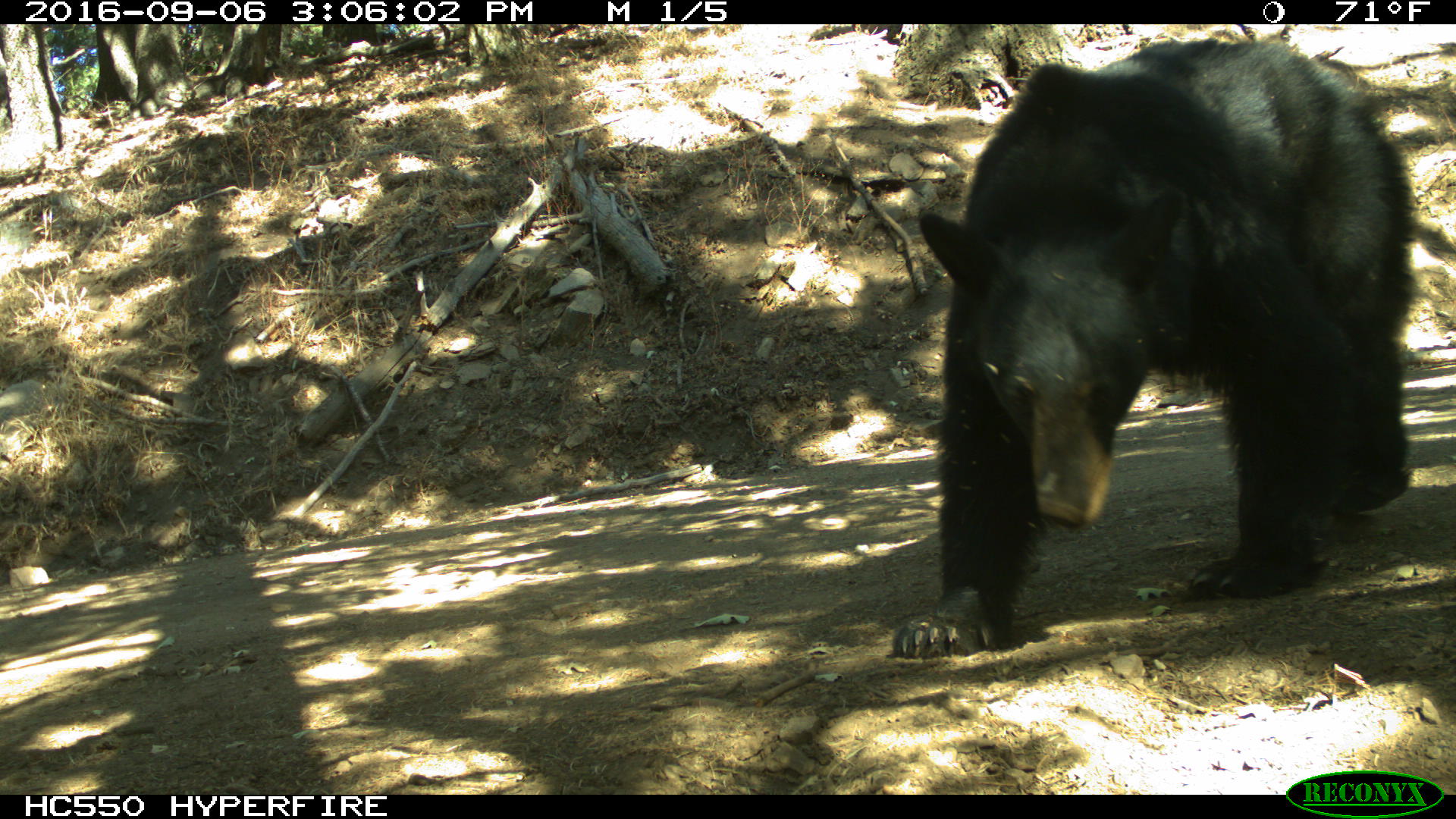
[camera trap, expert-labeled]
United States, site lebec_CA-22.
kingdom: Animalia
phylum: Chordata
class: Mammalia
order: Carnivora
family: Ursidae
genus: Ursus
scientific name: Ursus americanus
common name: american black bear